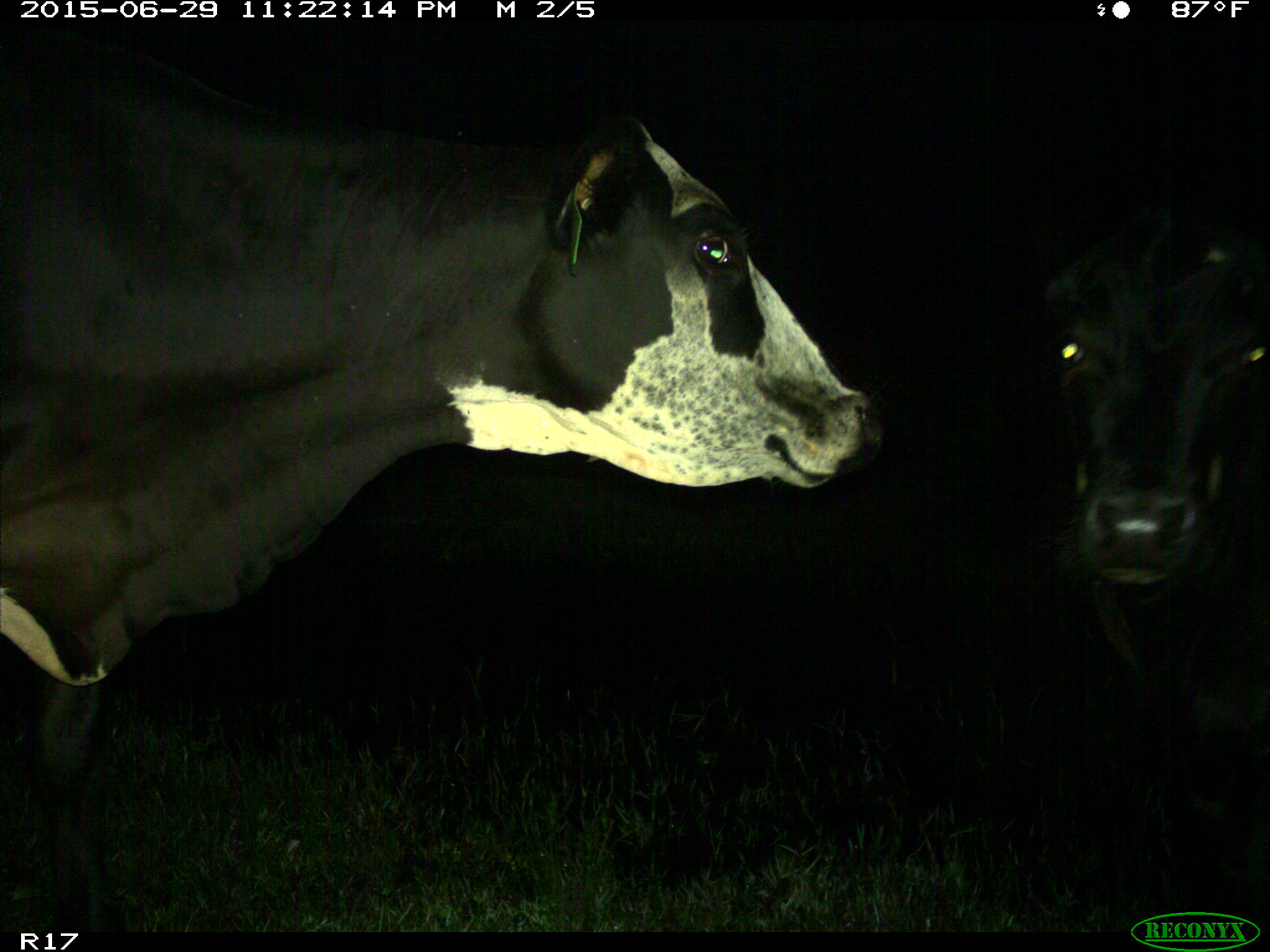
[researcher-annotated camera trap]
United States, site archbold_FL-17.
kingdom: Animalia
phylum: Chordata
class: Mammalia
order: Artiodactyla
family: Bovidae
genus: Bos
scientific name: Bos taurus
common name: domestic cow